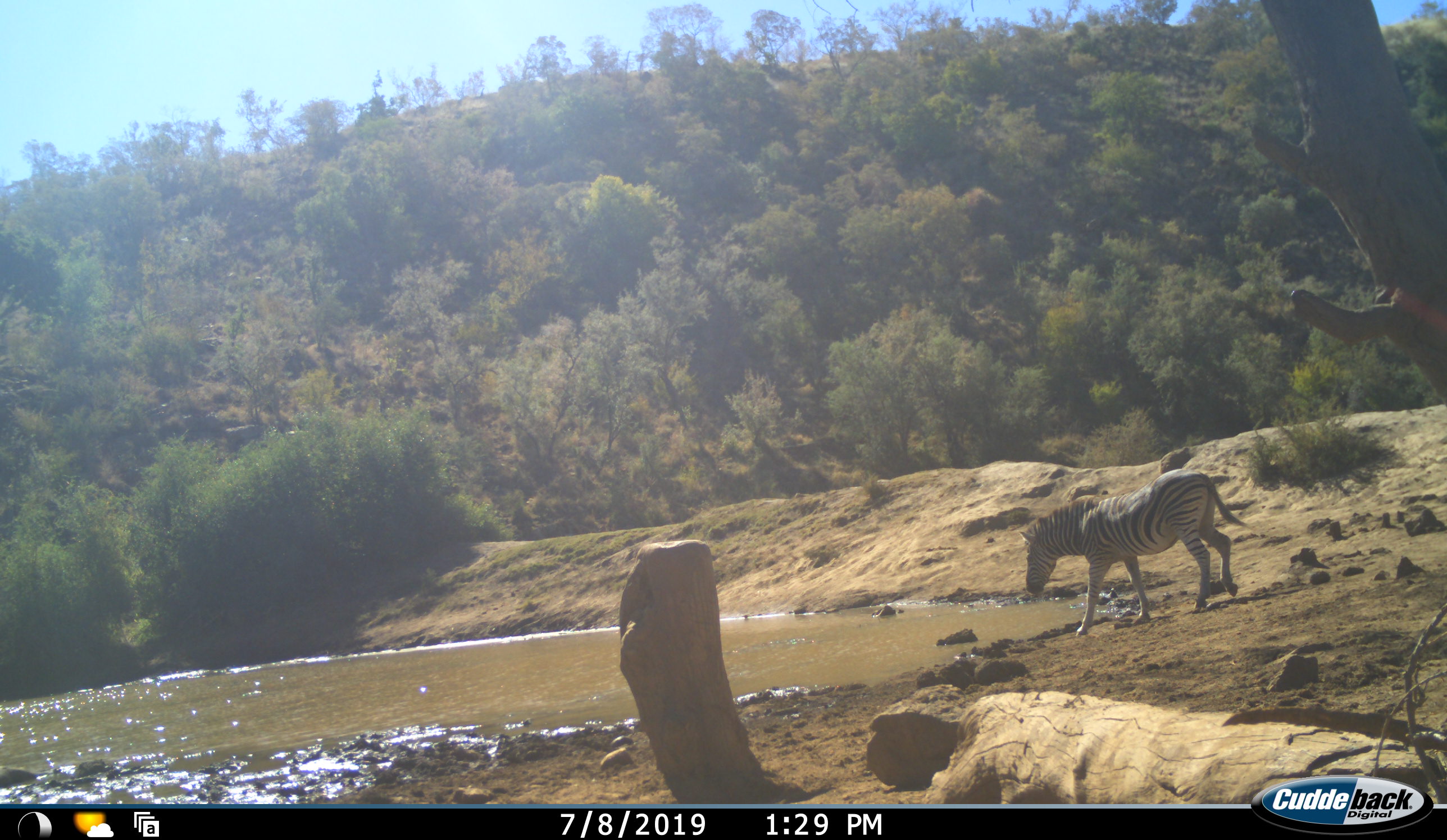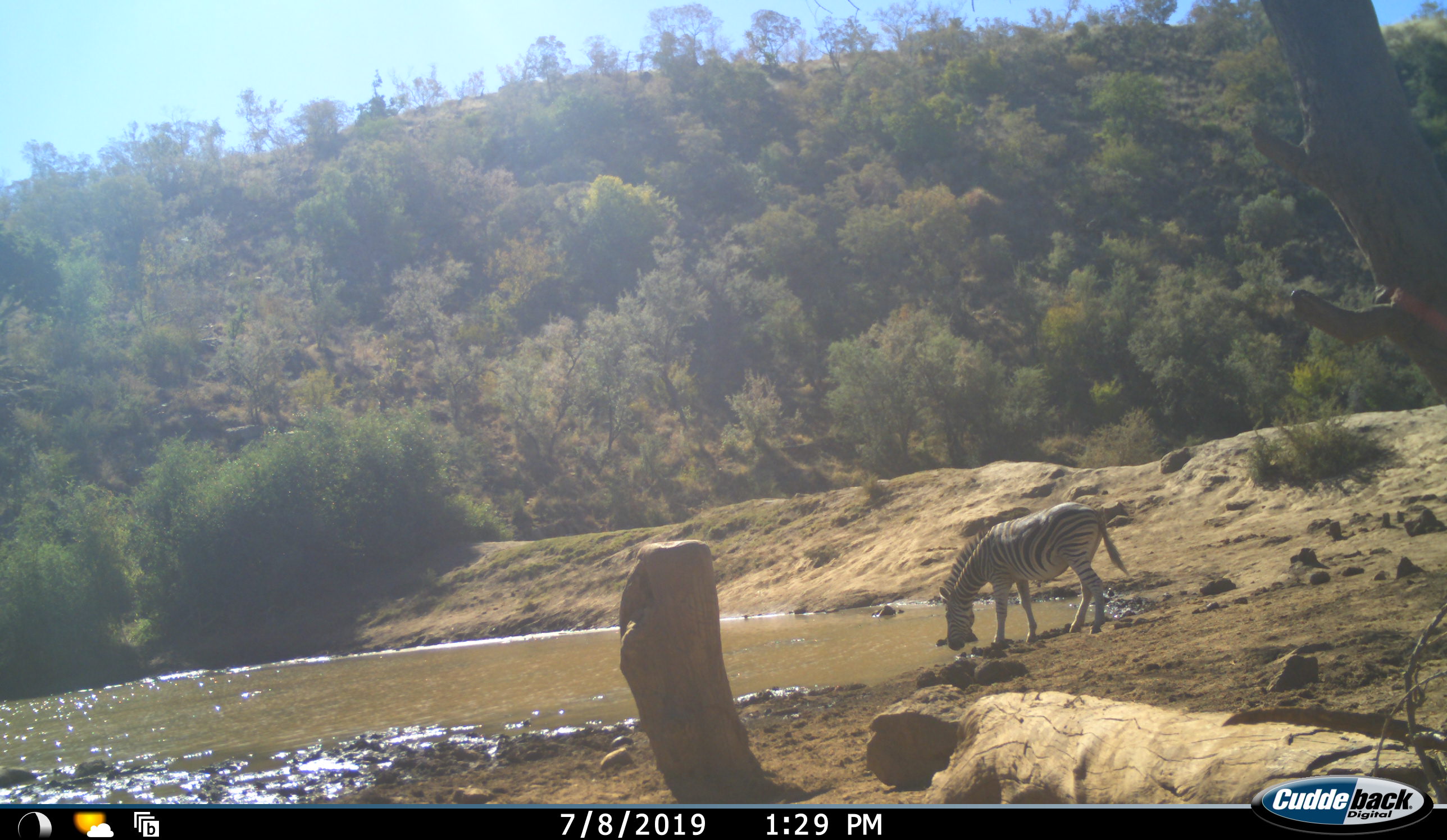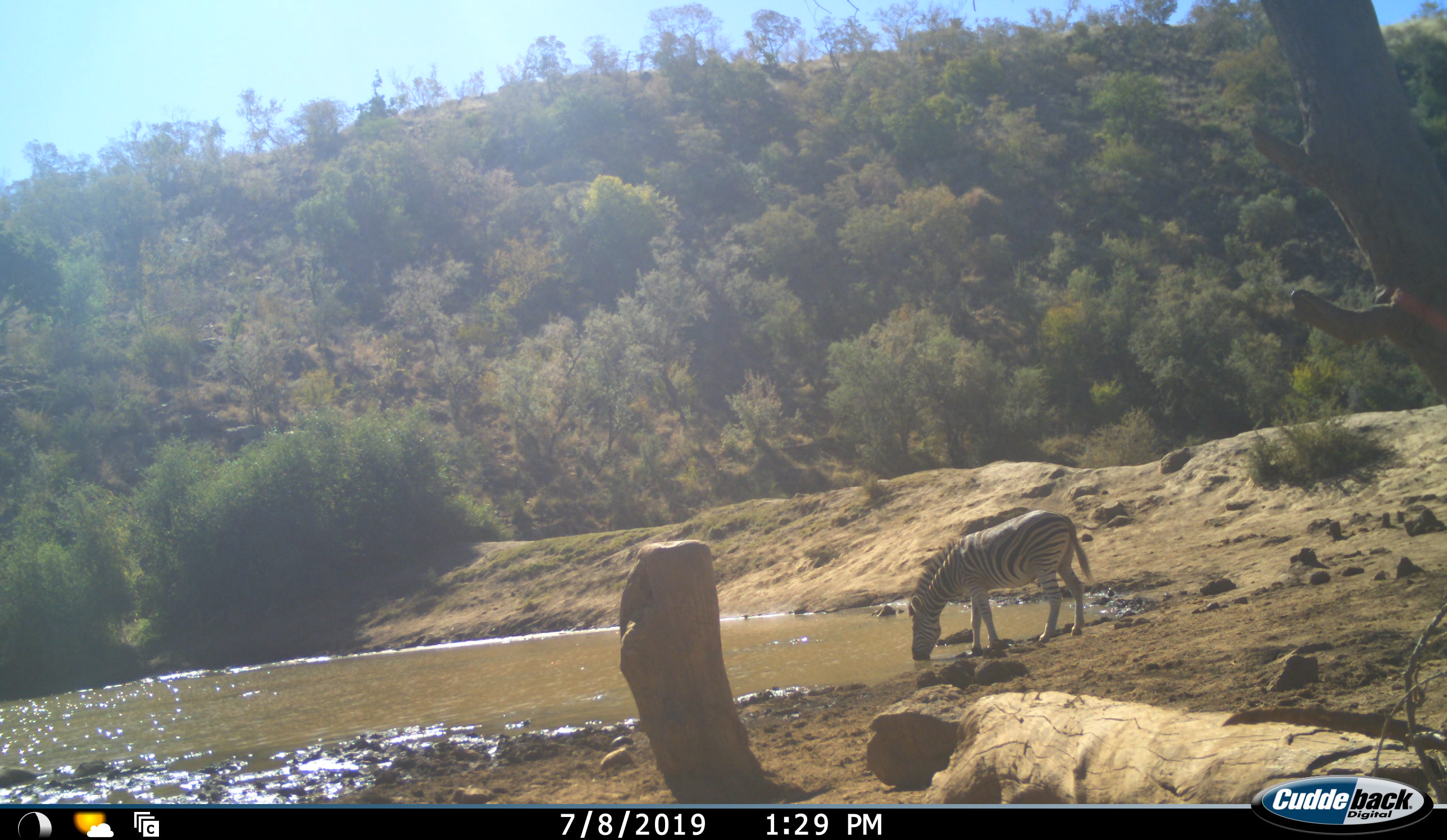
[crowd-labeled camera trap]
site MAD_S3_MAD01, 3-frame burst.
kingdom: Animalia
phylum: Chordata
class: Mammalia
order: Perissodactyla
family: Equidae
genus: Equus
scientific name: Equus quagga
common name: plains zebra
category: zebraplains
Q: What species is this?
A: Zebraplains (plains zebra) (Equus quagga).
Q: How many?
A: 1.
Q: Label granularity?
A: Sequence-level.